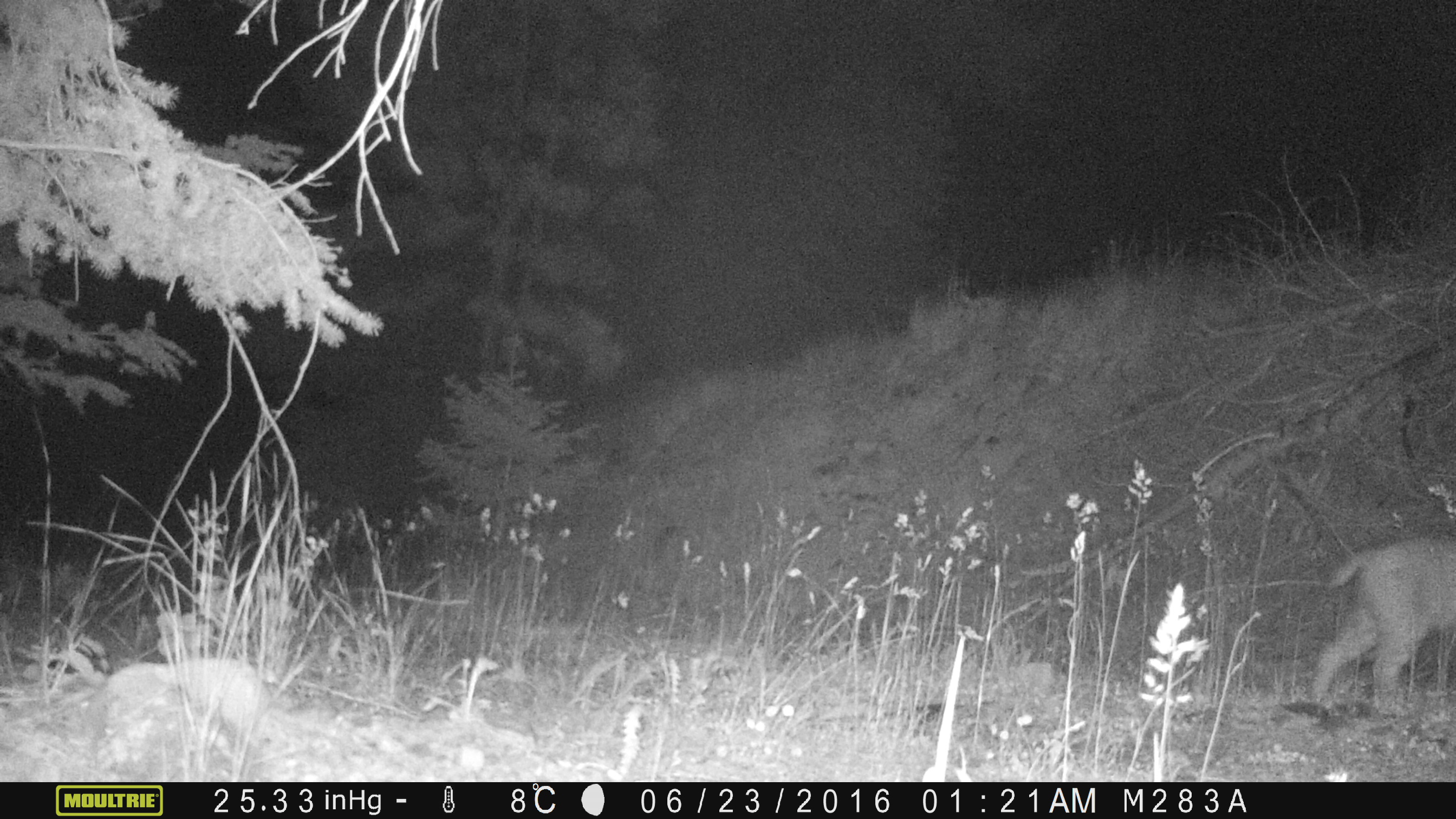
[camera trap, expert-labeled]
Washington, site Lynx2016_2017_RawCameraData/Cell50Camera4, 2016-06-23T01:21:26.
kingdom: Animalia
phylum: Chordata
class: Mammalia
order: Carnivora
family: Felidae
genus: Lynx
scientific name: Lynx rufus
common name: bobcat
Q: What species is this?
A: Lynx rufus (bobcat).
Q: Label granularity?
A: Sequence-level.